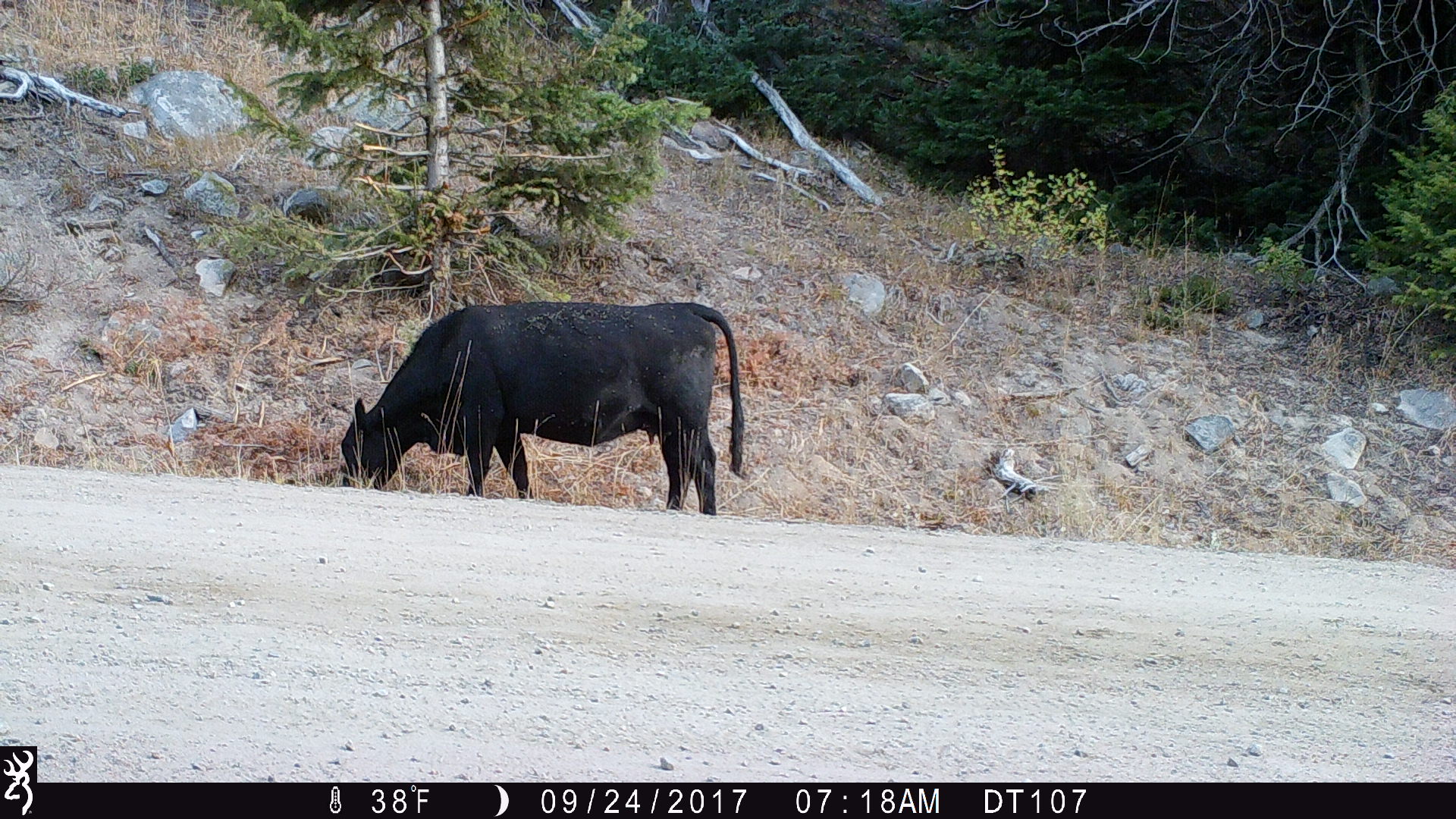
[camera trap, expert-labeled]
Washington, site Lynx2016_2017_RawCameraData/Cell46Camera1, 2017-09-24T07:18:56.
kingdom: Animalia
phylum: Chordata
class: Mammalia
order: Artiodactyla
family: Bovidae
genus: Bos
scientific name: Bos taurus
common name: domestic cattle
Domestic cattle (Bos taurus). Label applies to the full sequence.